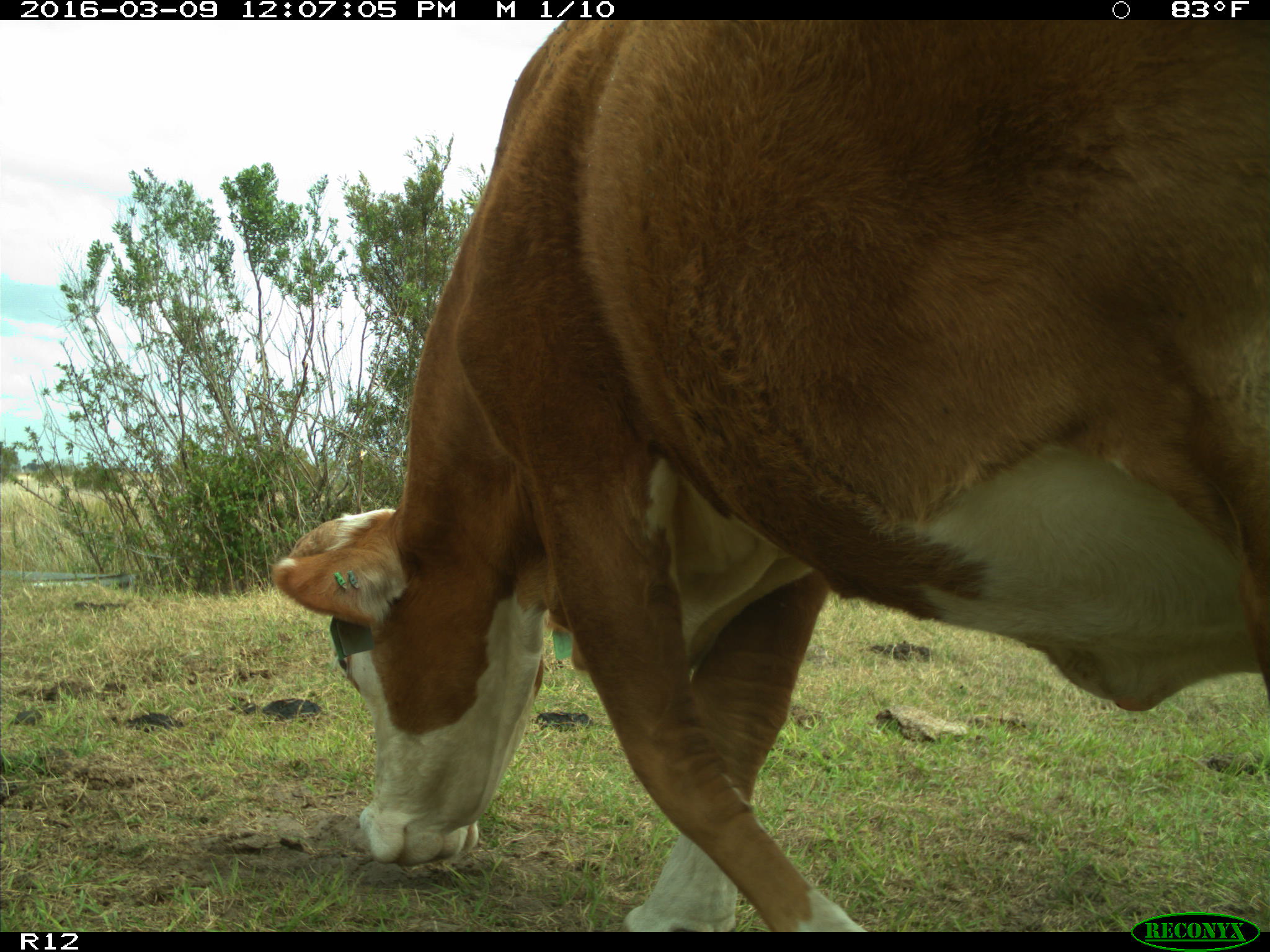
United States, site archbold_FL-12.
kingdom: Animalia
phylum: Chordata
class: Mammalia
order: Artiodactyla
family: Bovidae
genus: Bos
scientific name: Bos taurus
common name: domestic cow